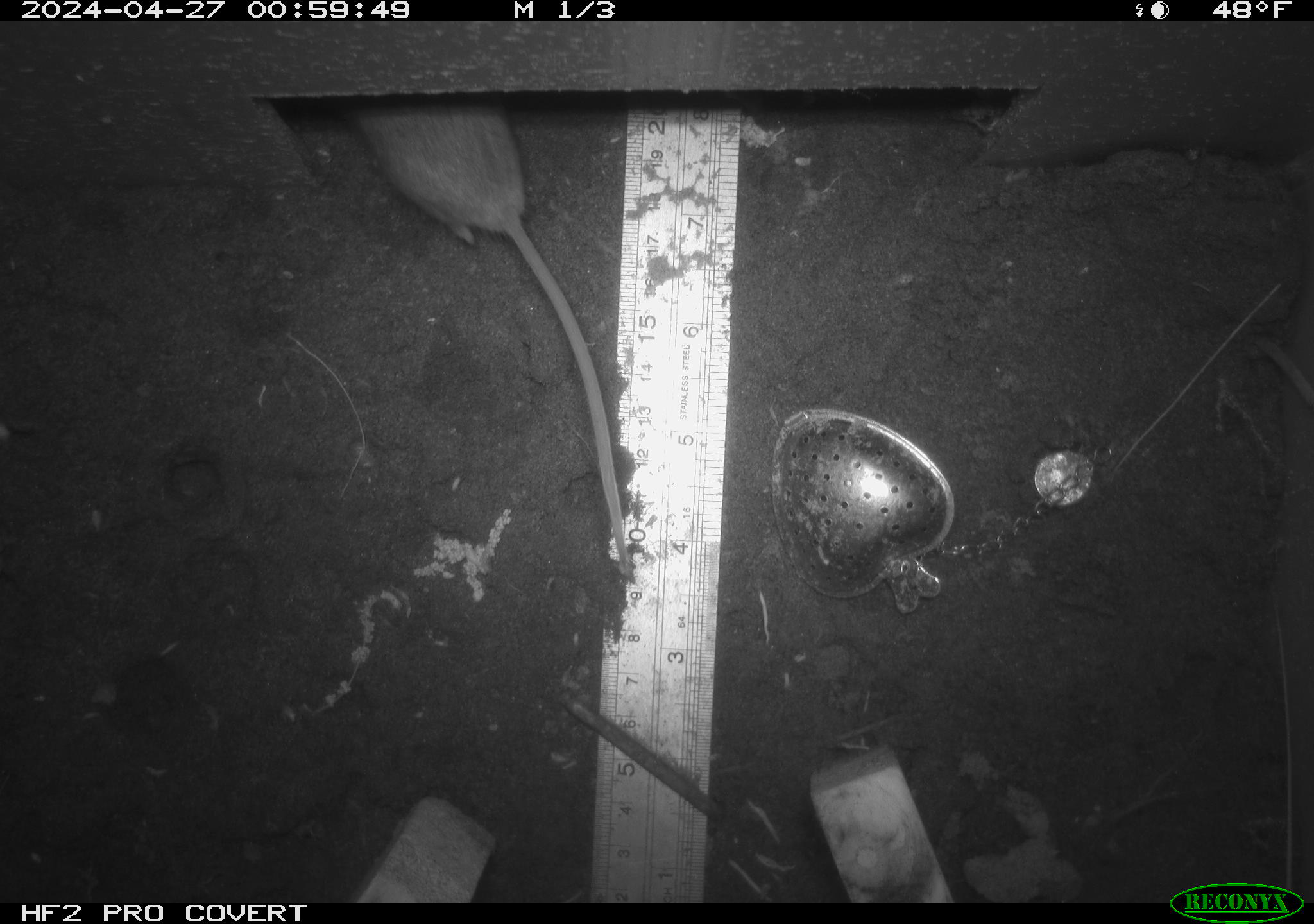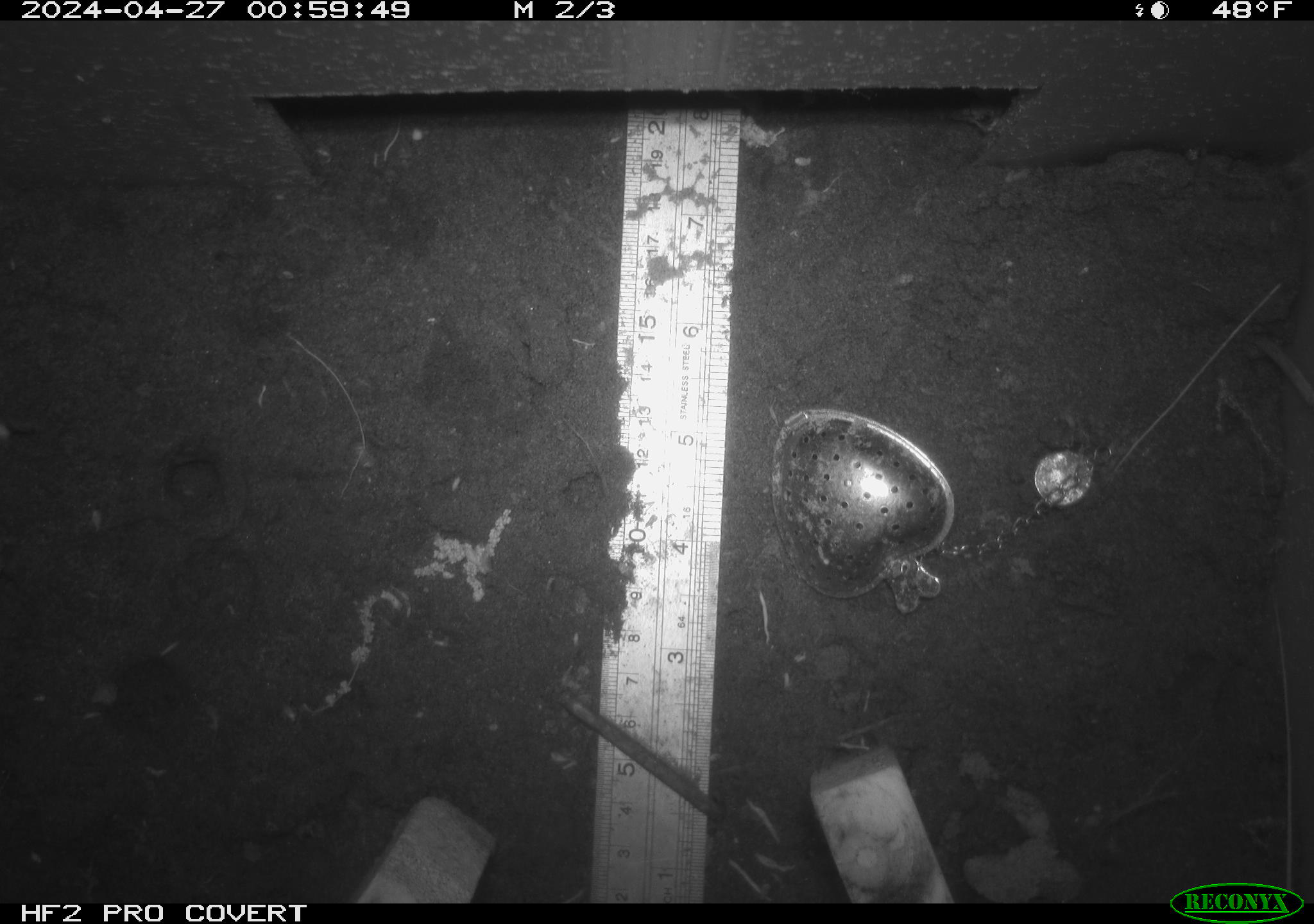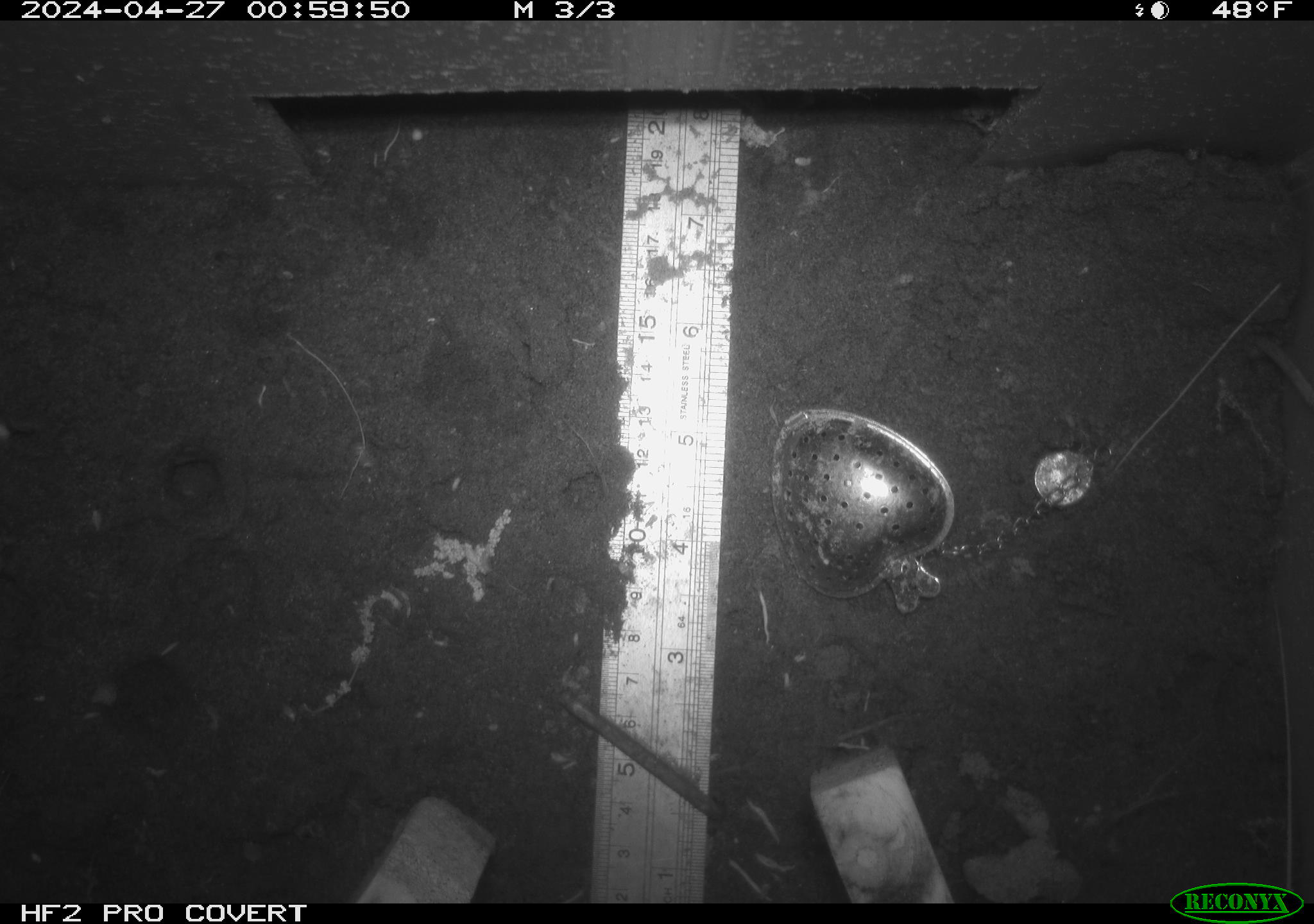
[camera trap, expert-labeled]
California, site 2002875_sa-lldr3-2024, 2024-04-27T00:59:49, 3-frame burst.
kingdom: Animalia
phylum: Chordata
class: Mammalia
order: Rodentia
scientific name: Rodentia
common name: mouse species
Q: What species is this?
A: Mouse species (Rodentia).